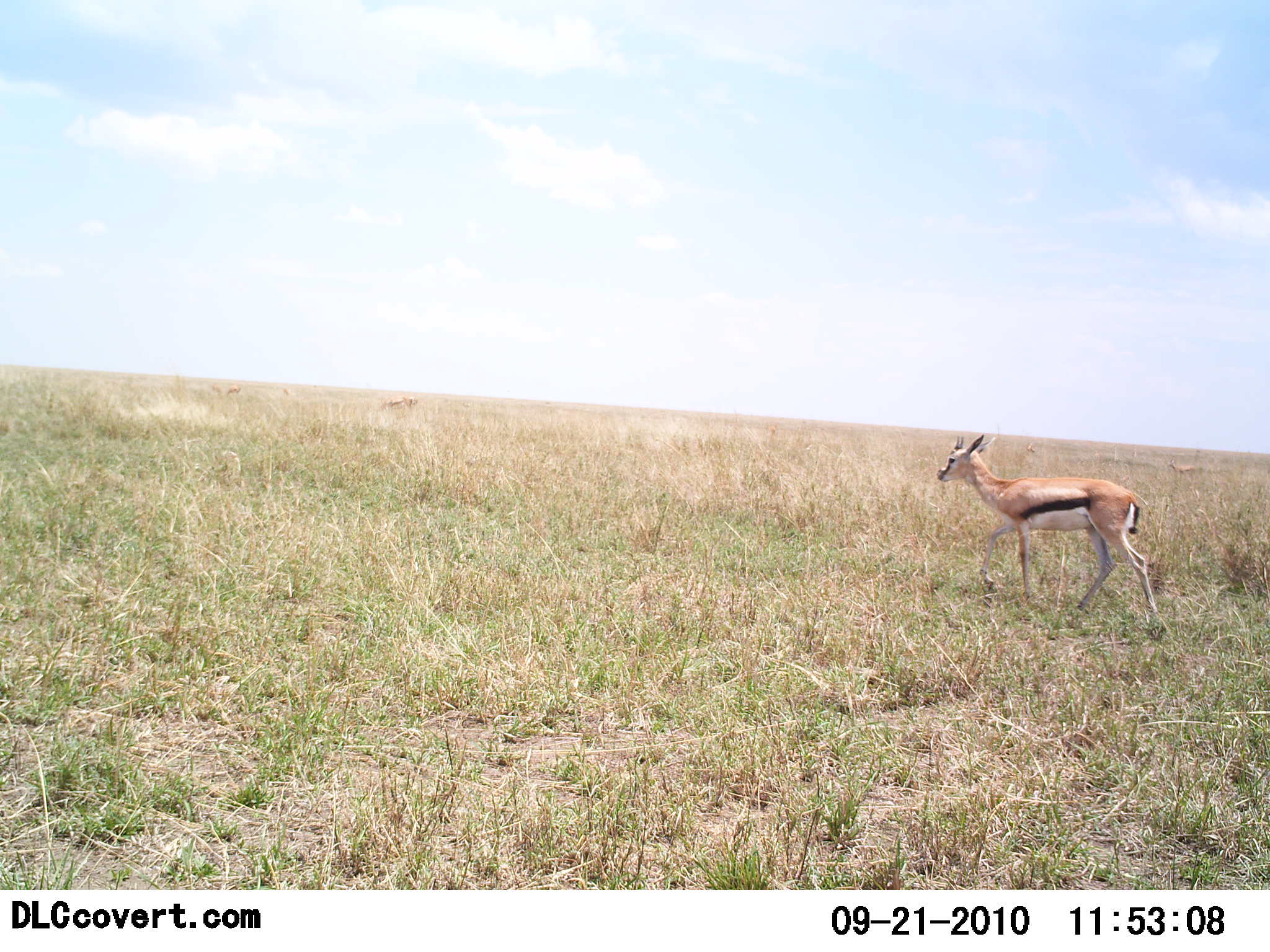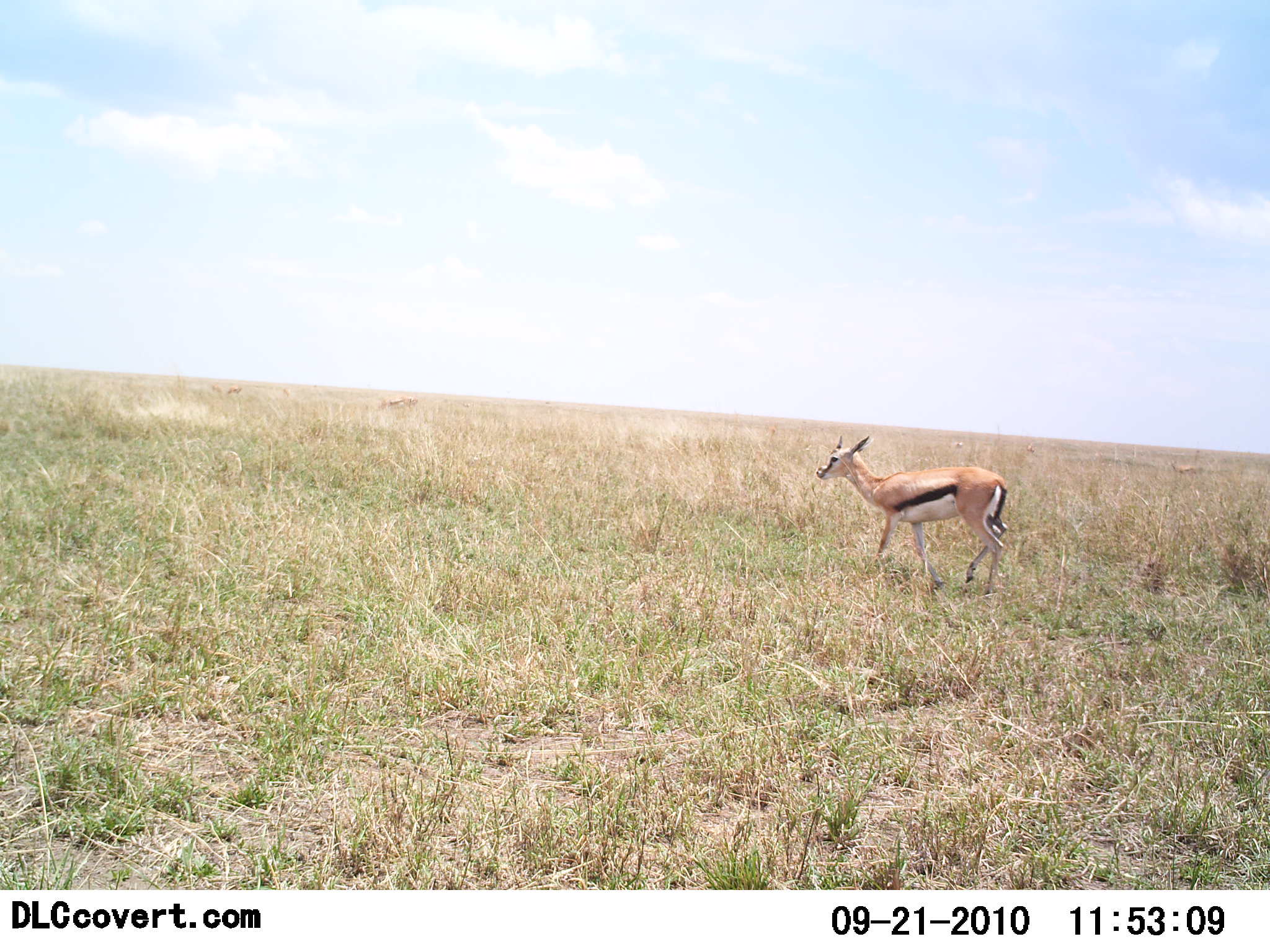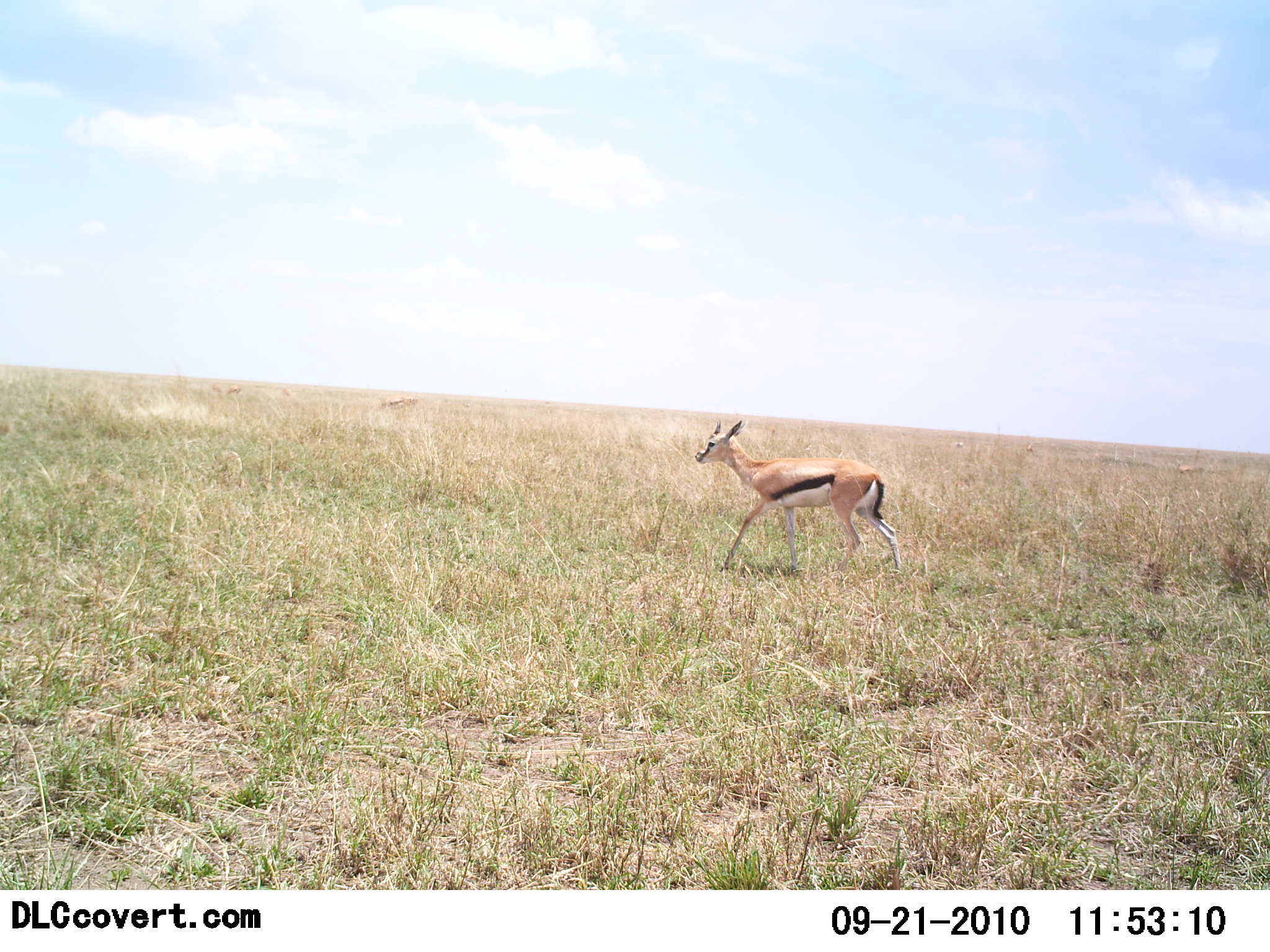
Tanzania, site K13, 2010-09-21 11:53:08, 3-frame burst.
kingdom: Animalia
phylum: Chordata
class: Mammalia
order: Artiodactyla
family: Bovidae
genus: Eudorcas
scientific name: Eudorcas thomsonii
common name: thomson's gazelle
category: gazellethomsons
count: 1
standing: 11%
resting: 0%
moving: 89%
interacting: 0%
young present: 0%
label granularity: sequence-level